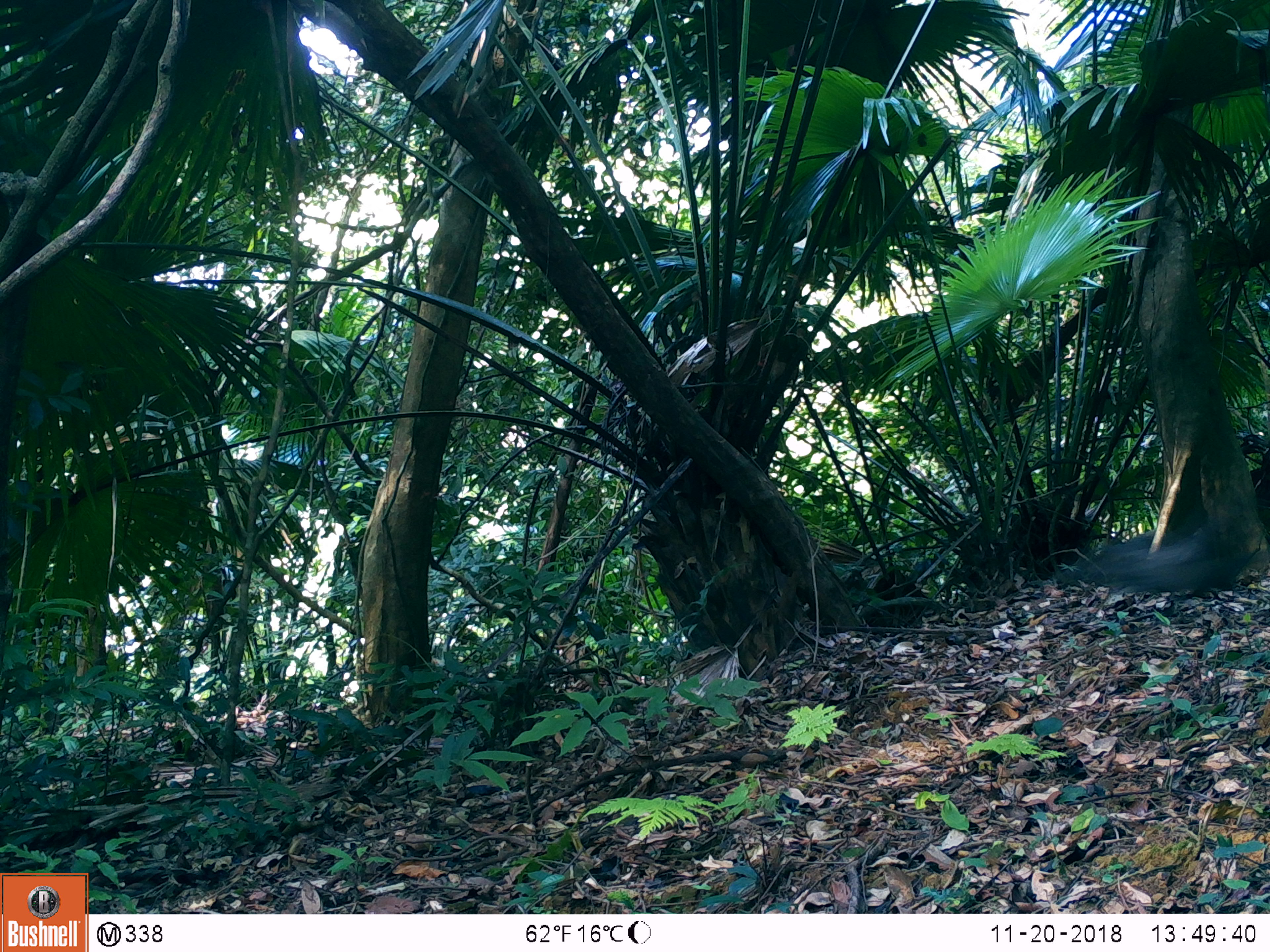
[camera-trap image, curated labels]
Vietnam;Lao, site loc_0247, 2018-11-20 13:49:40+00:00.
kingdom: Animalia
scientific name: Animalia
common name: animal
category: unidentified animal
Unidentified animal (animal) (Animalia). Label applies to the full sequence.